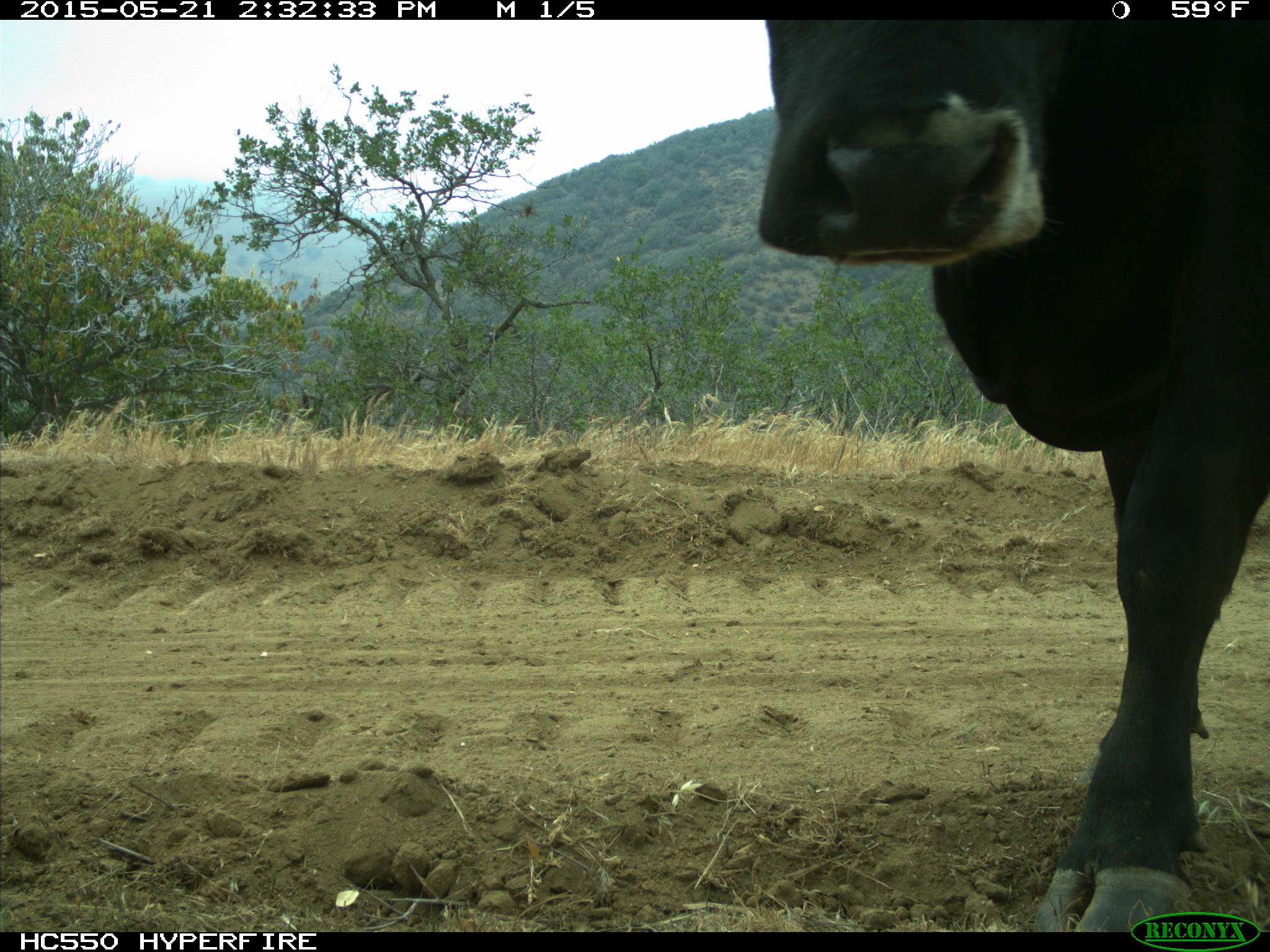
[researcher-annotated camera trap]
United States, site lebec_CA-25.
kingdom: Animalia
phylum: Chordata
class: Mammalia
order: Artiodactyla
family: Bovidae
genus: Bos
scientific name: Bos taurus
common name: domestic cow